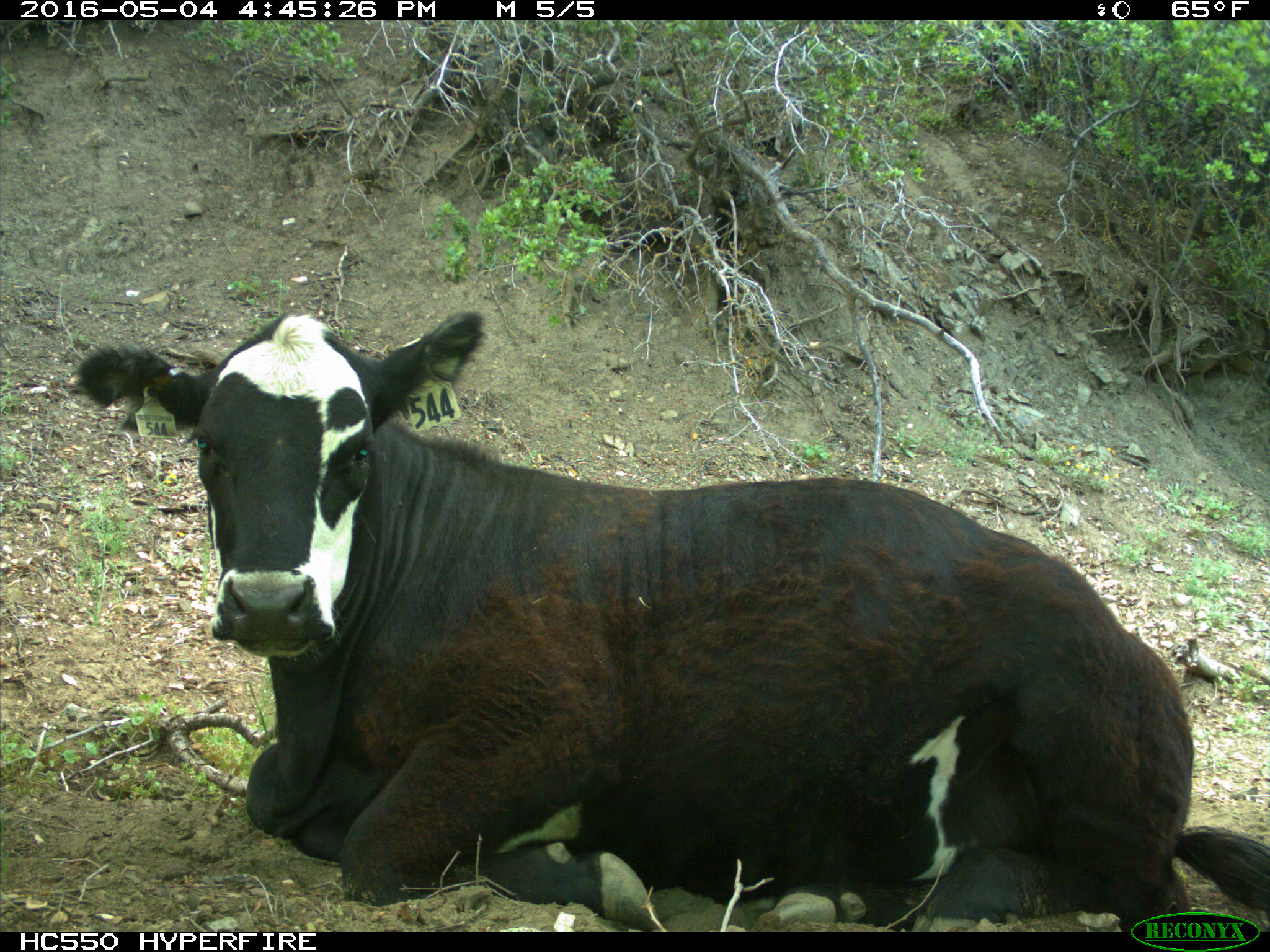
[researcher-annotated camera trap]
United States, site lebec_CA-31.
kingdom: Animalia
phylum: Chordata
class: Mammalia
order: Artiodactyla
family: Bovidae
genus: Bos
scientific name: Bos taurus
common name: domestic cow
Bos taurus (domestic cow).